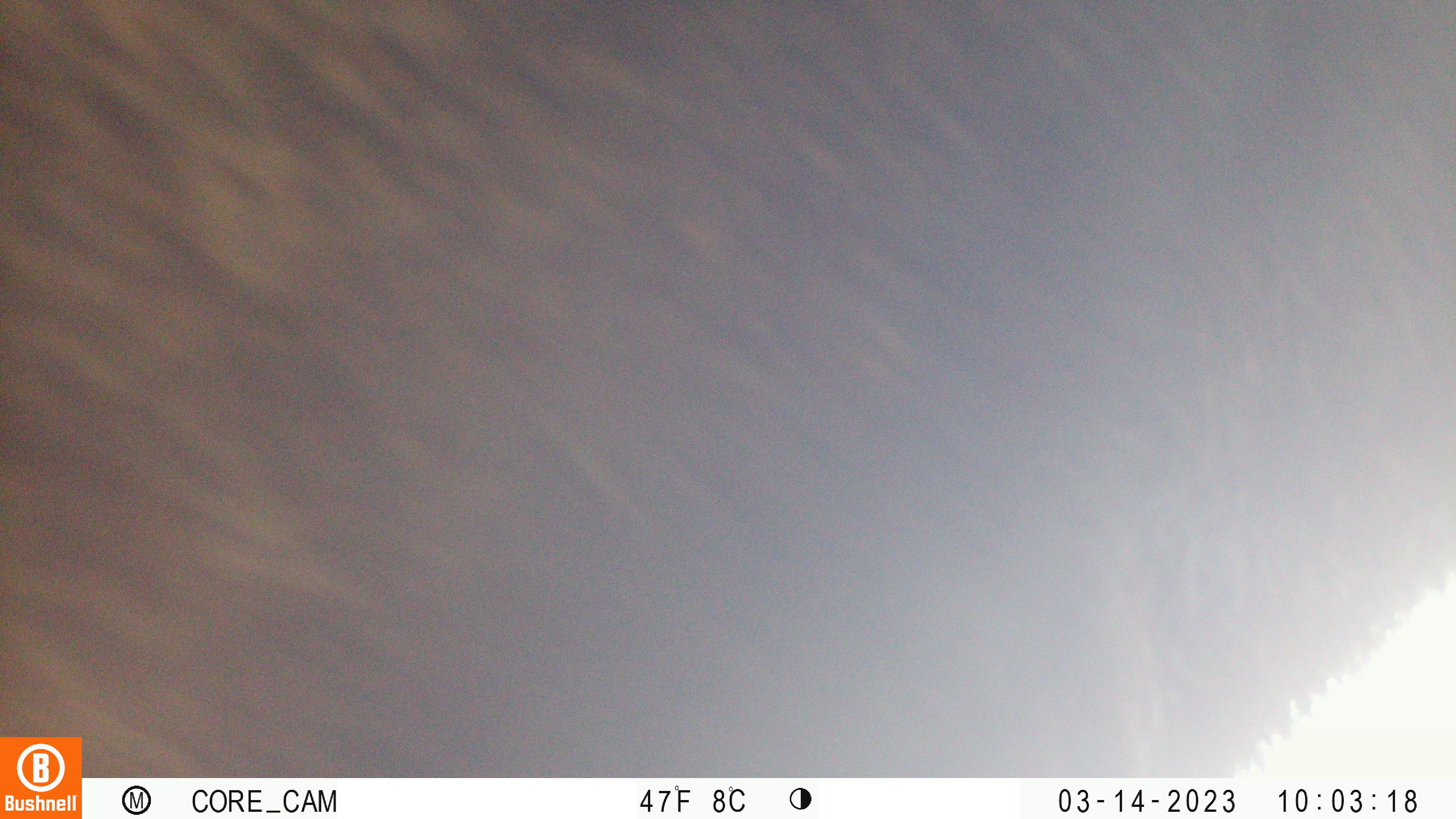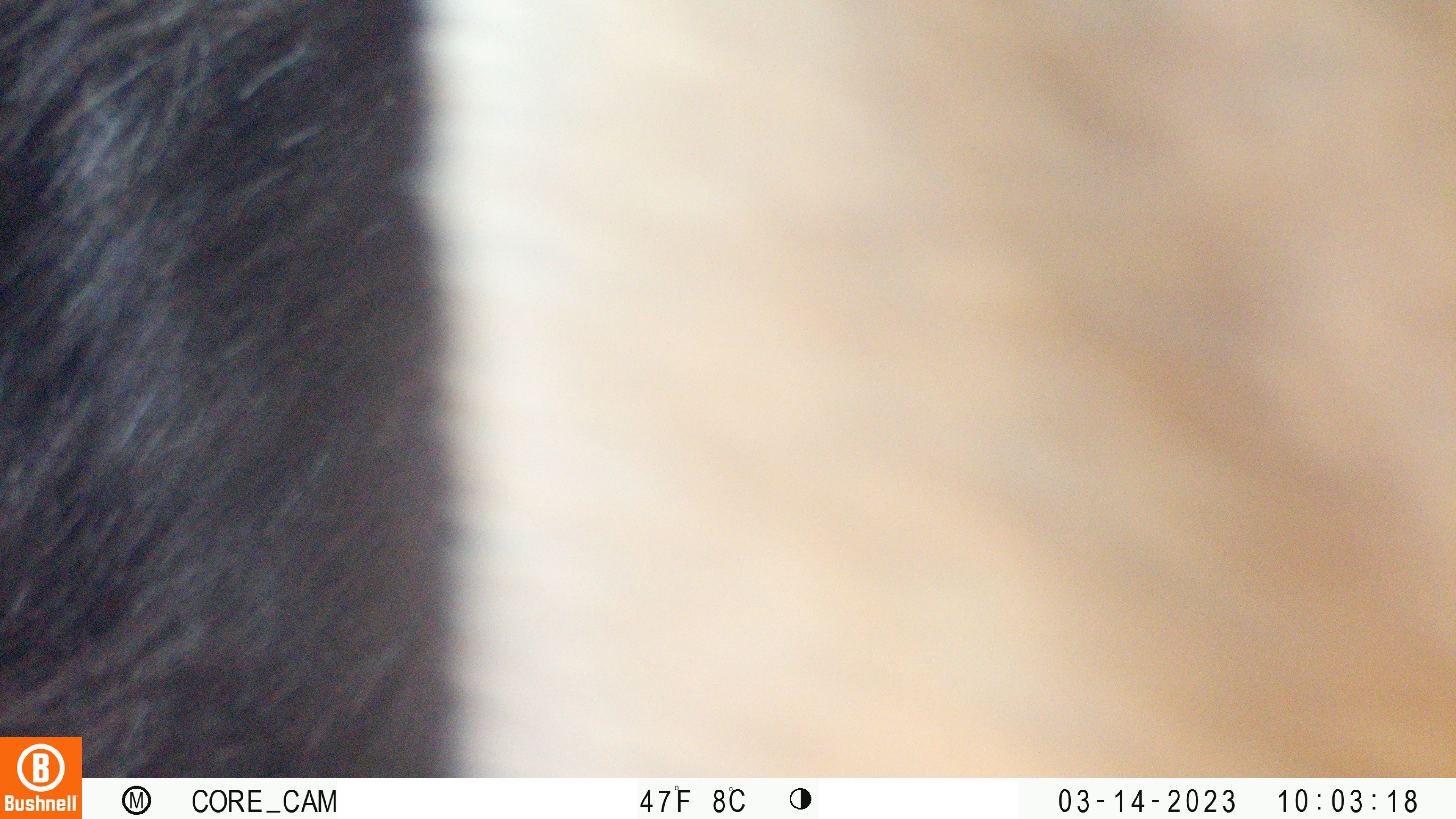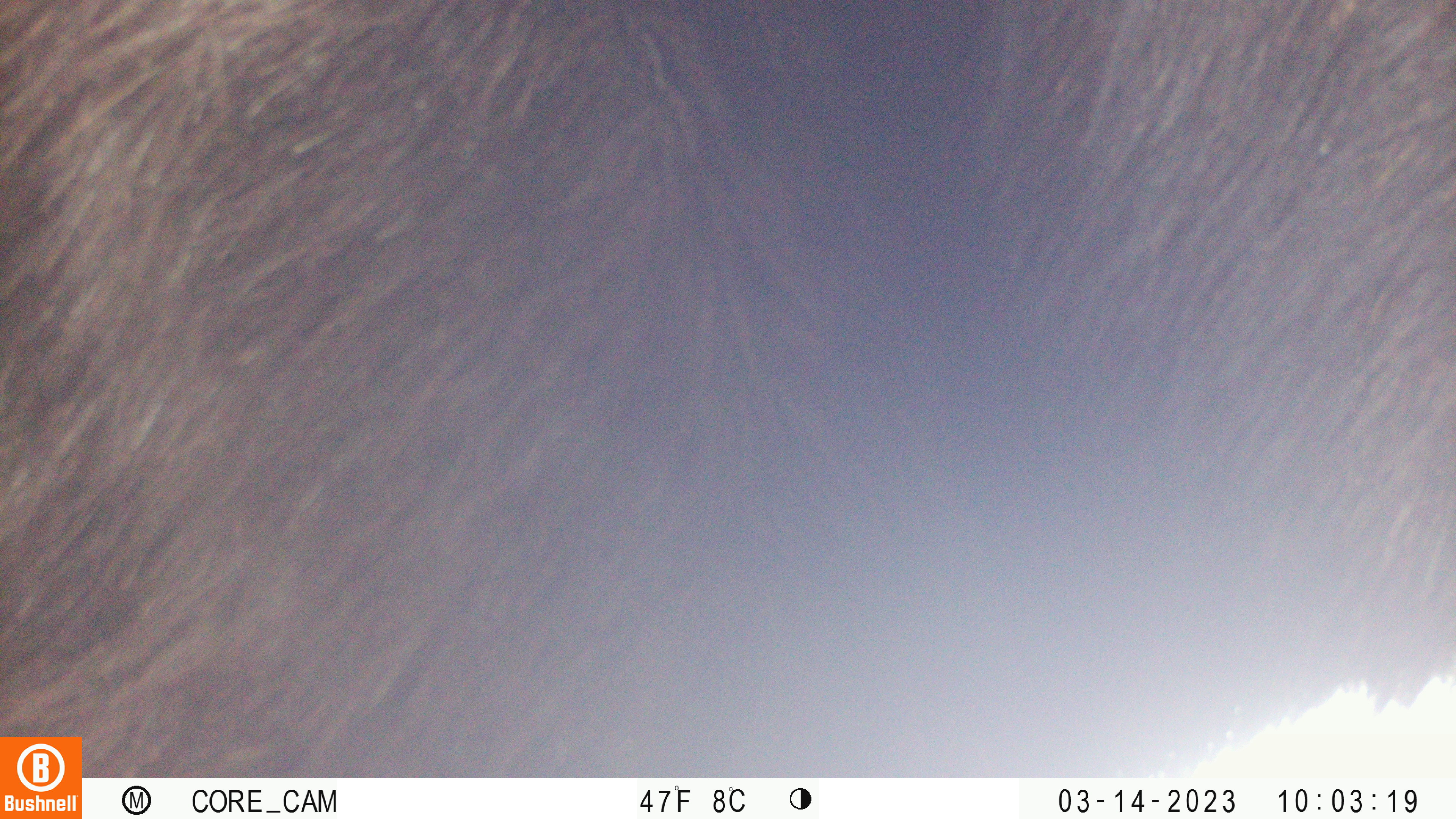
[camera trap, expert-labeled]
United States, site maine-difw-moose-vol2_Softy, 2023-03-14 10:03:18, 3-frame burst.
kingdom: Animalia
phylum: Chordata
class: Mammalia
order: Artiodactyla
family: Cervidae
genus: Alces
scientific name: Alces alces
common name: moose